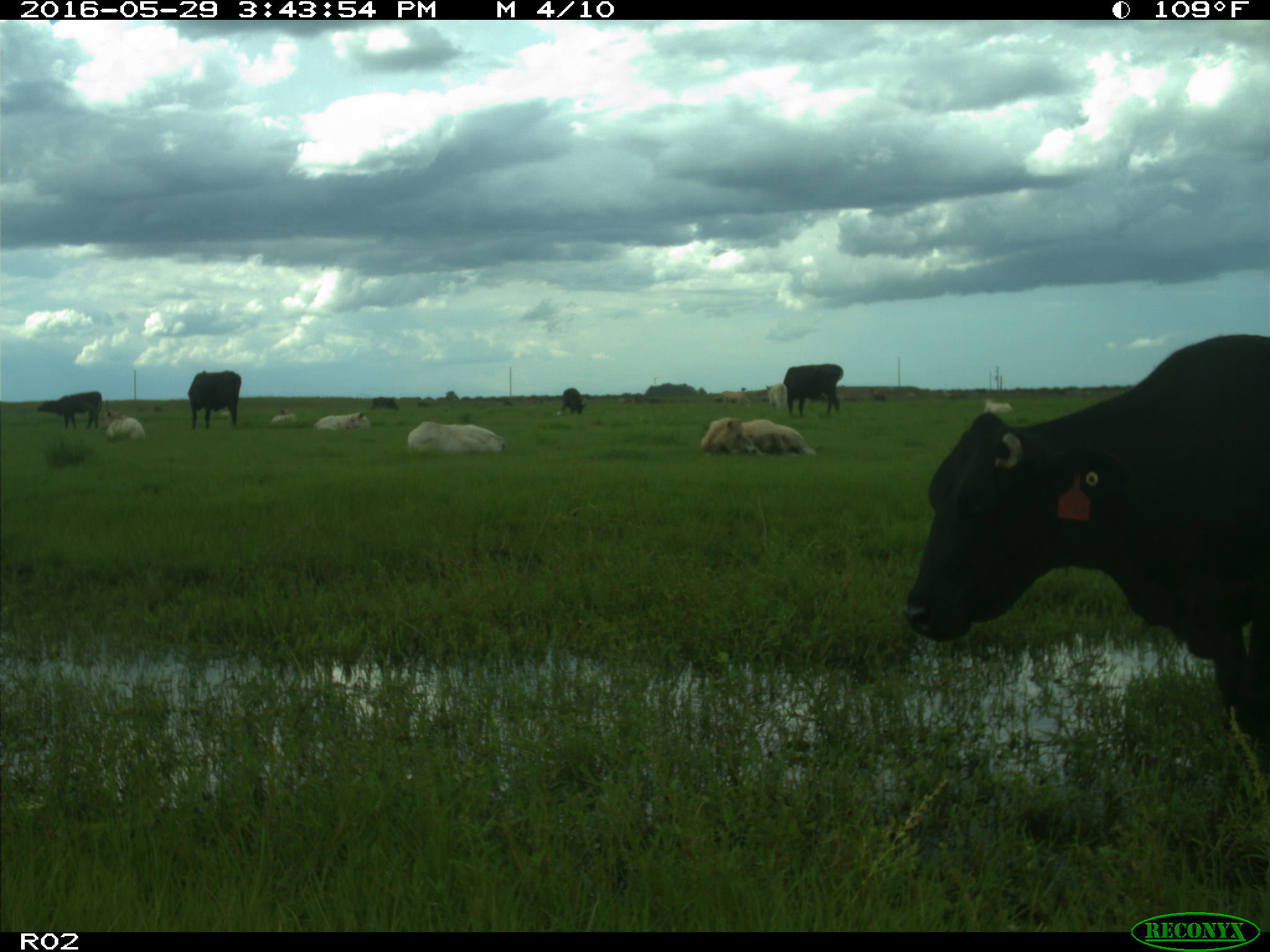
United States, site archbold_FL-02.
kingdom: Animalia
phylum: Chordata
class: Mammalia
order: Artiodactyla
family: Bovidae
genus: Bos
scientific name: Bos taurus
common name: domestic cow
Bos taurus (domestic cow).